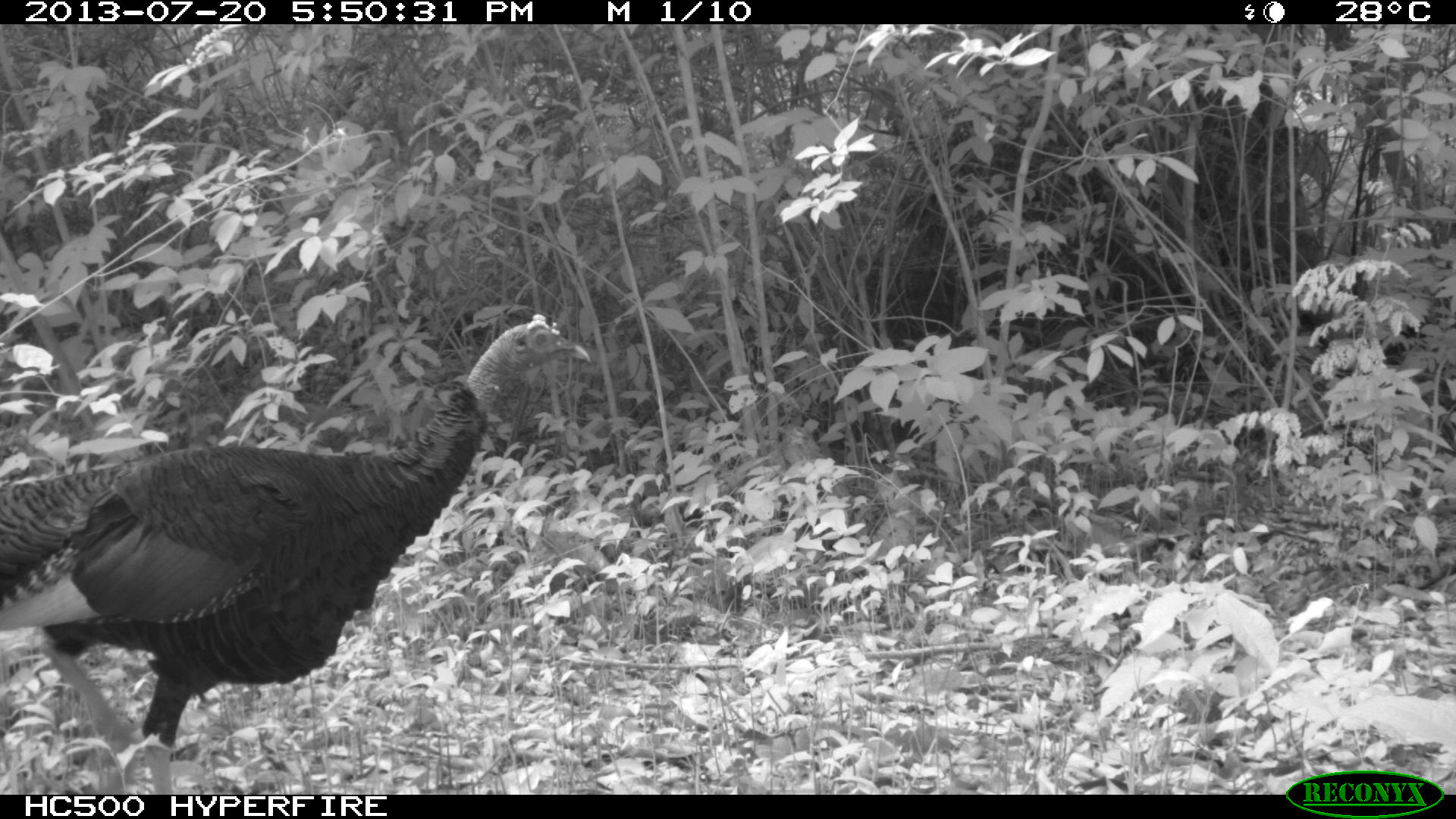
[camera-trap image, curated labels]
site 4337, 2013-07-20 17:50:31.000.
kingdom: Animalia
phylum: Chordata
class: Aves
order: Galliformes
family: Phasianidae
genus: Meleagris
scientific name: Meleagris ocellata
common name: ocellated turkey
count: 1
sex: male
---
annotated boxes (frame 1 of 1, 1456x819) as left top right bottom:
meleagris ocellata: 0 313 591 794